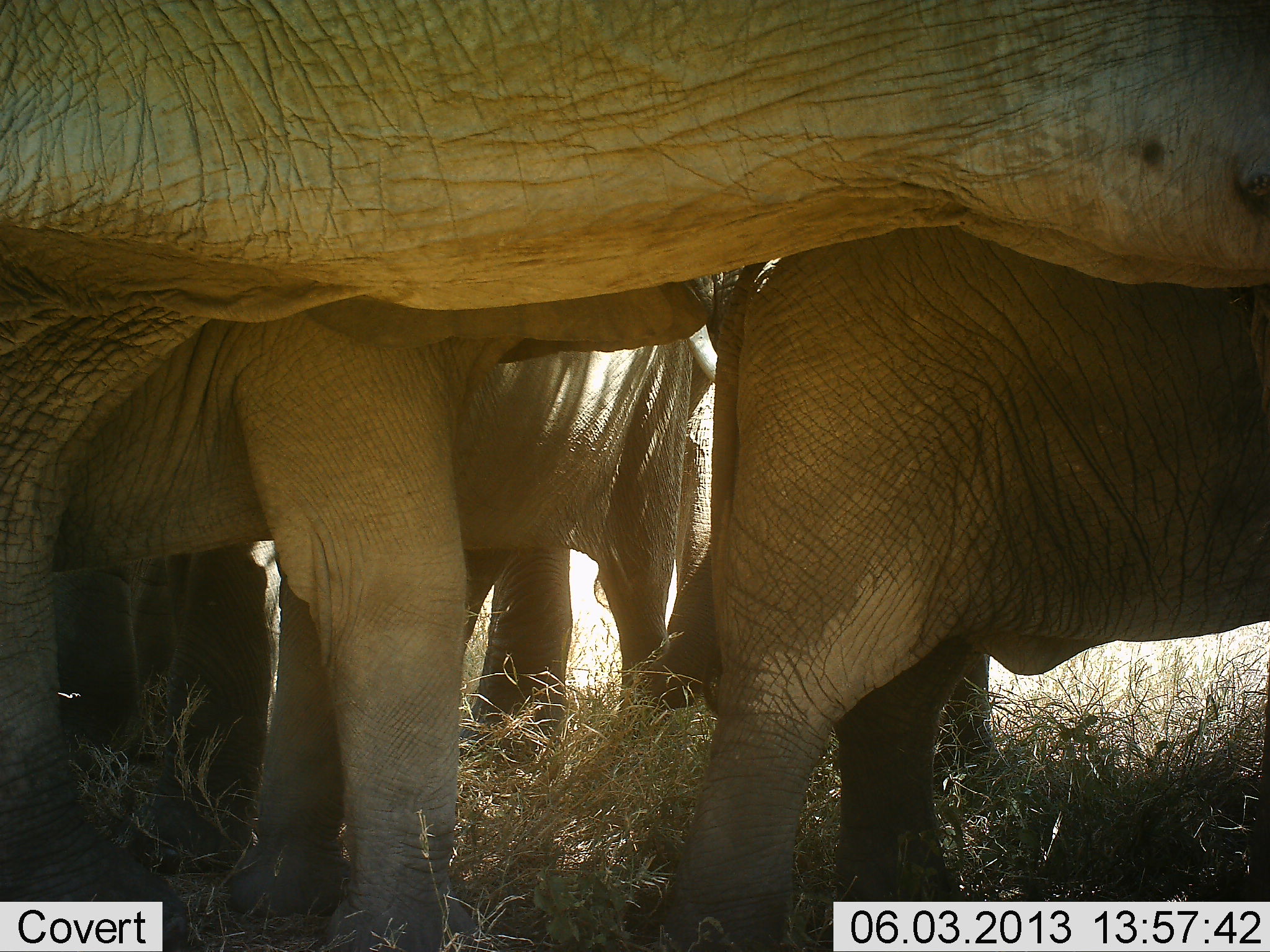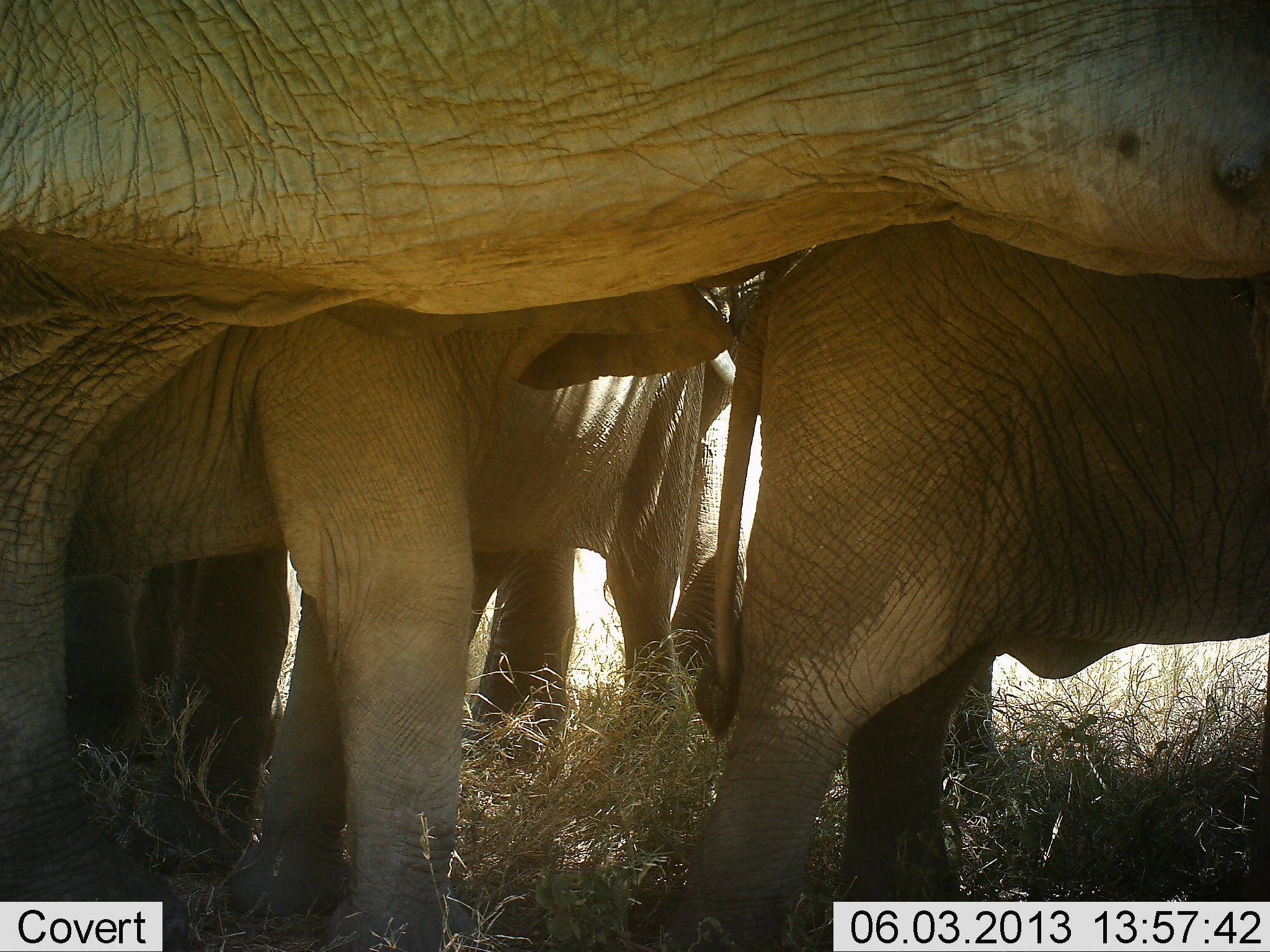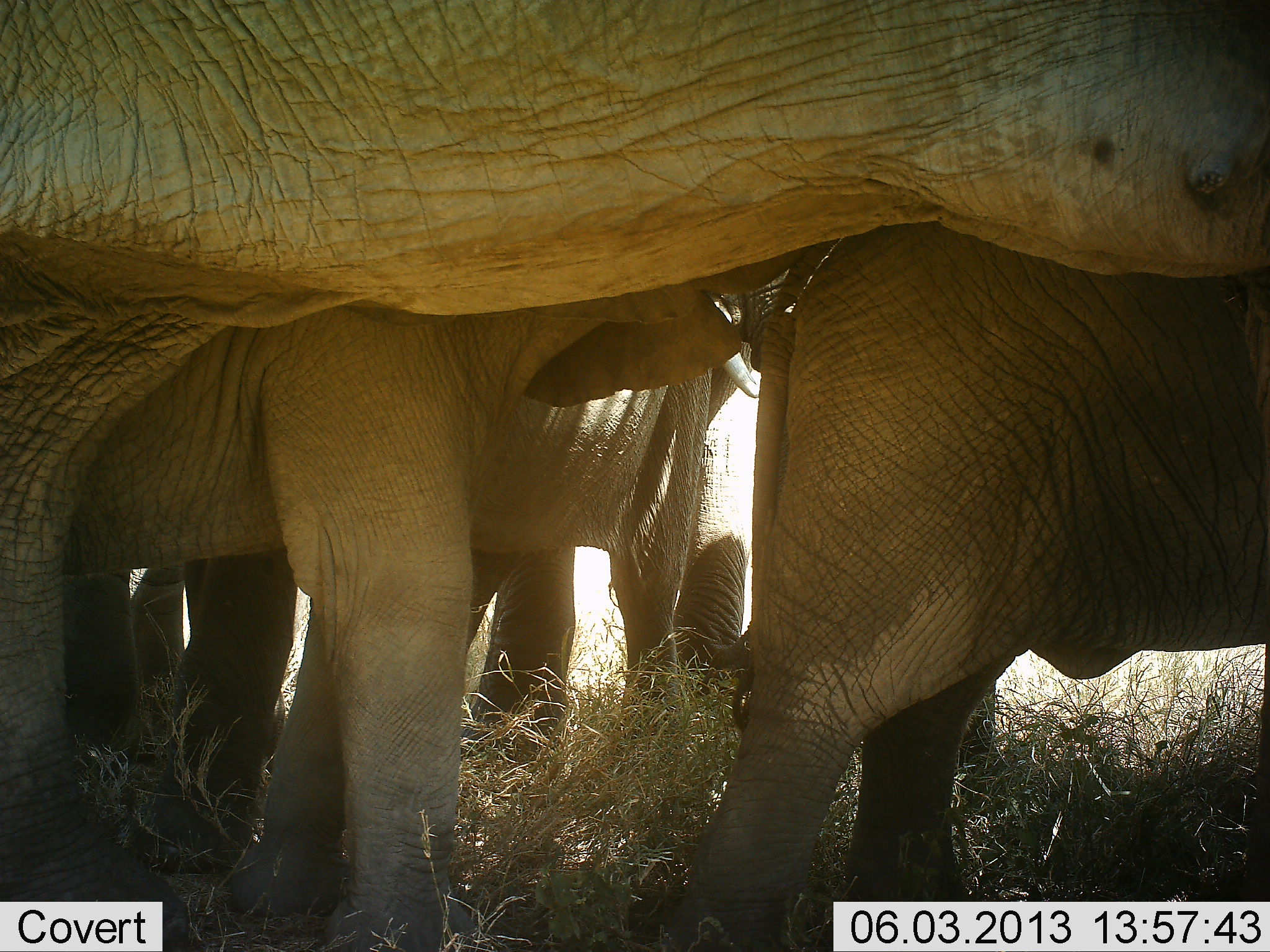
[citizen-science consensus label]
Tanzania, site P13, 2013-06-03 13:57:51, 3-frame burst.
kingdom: Animalia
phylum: Chordata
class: Mammalia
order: Proboscidea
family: Elephantidae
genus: Loxodonta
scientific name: Loxodonta africana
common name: african bush elephant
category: elephant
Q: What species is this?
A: Elephant (african bush elephant) (Loxodonta africana).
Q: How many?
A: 4.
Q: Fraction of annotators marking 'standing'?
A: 100%.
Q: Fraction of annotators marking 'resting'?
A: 10%.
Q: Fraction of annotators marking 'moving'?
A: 0%.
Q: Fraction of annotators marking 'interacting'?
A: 0%.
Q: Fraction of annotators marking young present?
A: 90%.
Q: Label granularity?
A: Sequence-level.